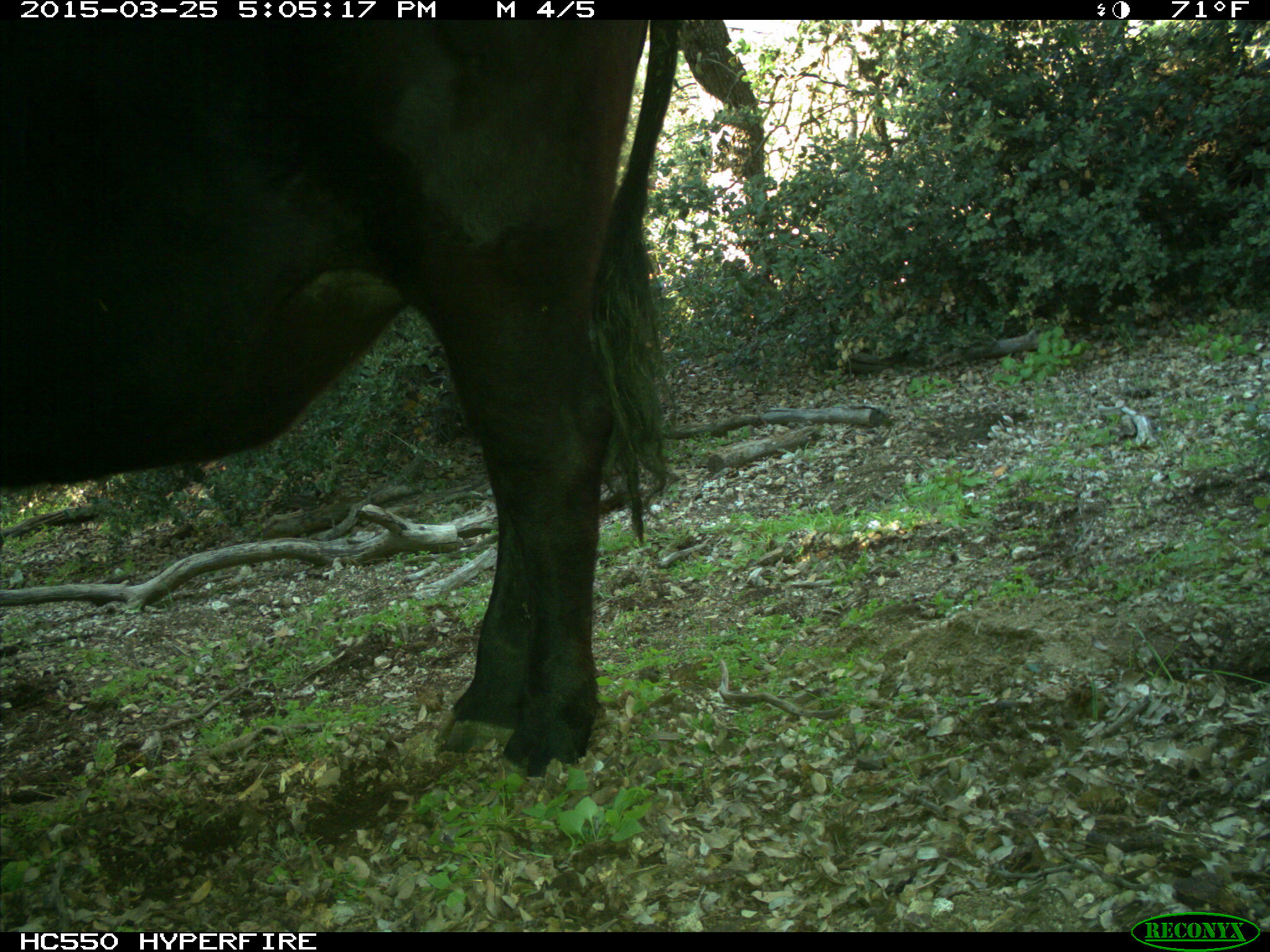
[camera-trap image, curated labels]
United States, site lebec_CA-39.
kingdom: Animalia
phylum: Chordata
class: Mammalia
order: Artiodactyla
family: Bovidae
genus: Bos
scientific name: Bos taurus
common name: domestic cow